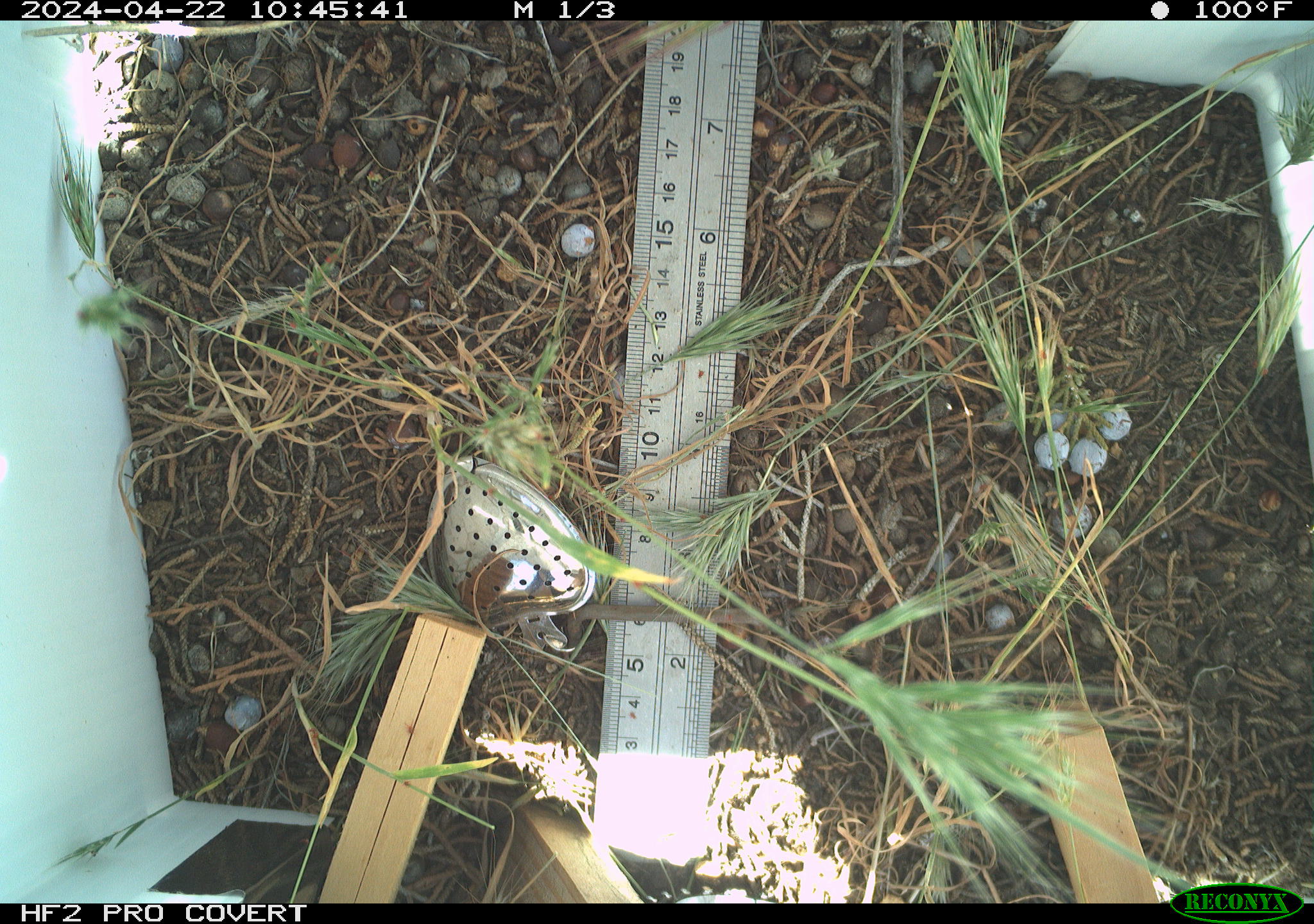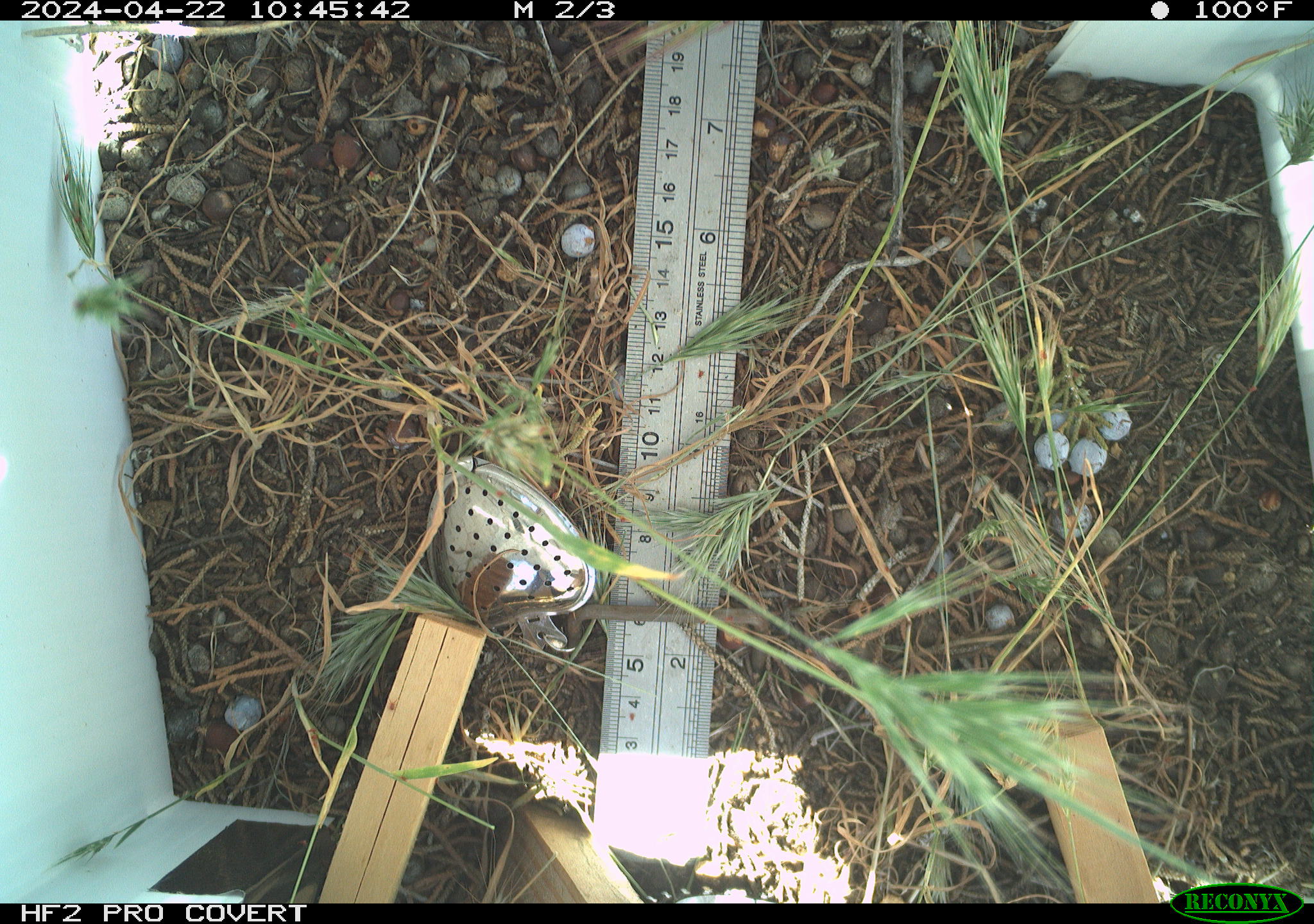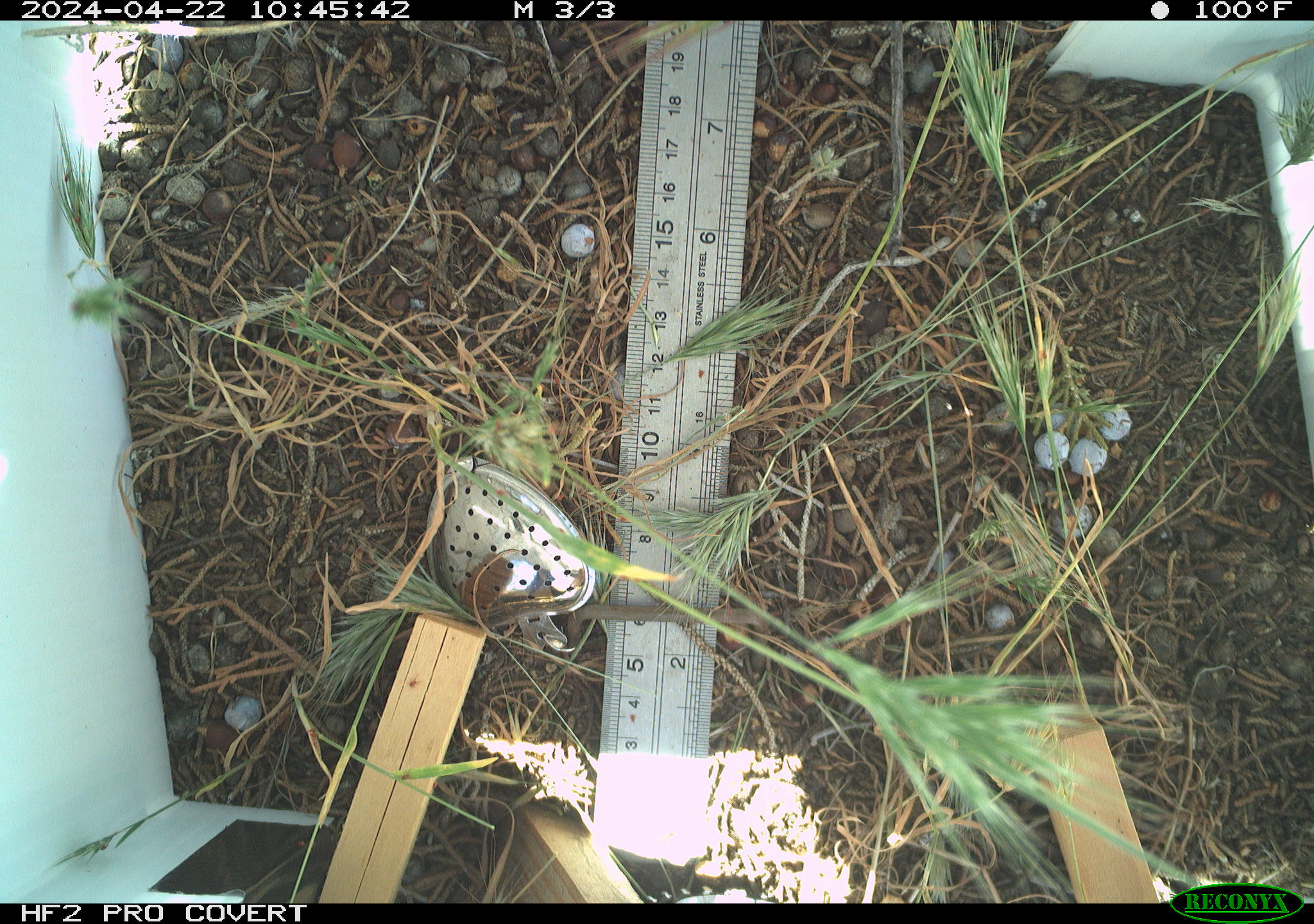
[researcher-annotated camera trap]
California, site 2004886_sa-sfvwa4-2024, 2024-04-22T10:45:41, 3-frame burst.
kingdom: Animalia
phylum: Arthropoda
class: Insecta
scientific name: Insecta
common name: insect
Insect (Insecta).